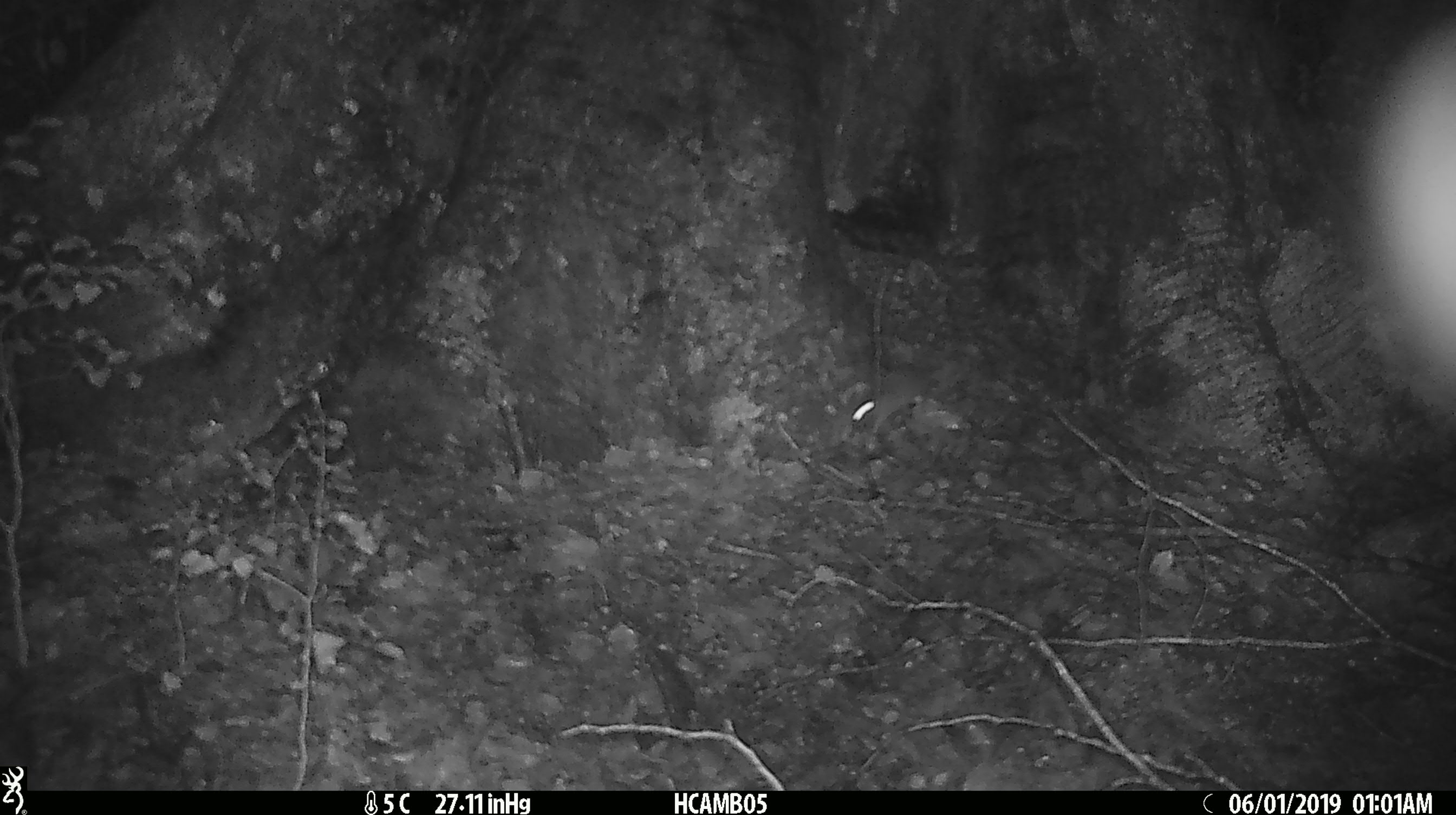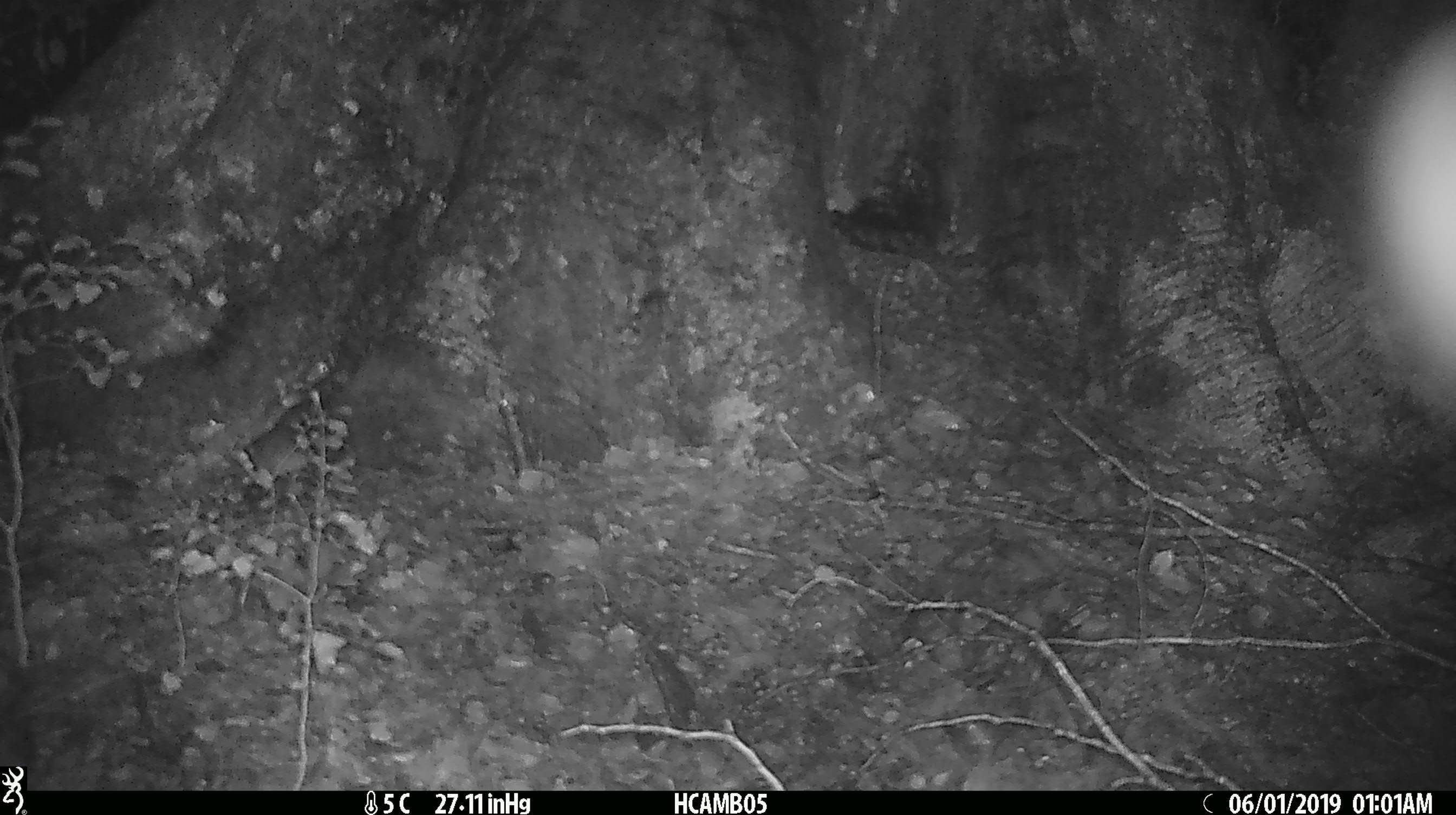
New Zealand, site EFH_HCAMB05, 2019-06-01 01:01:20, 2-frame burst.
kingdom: Animalia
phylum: Chordata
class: Mammalia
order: Rodentia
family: Muridae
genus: Mus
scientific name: Mus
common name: mouse